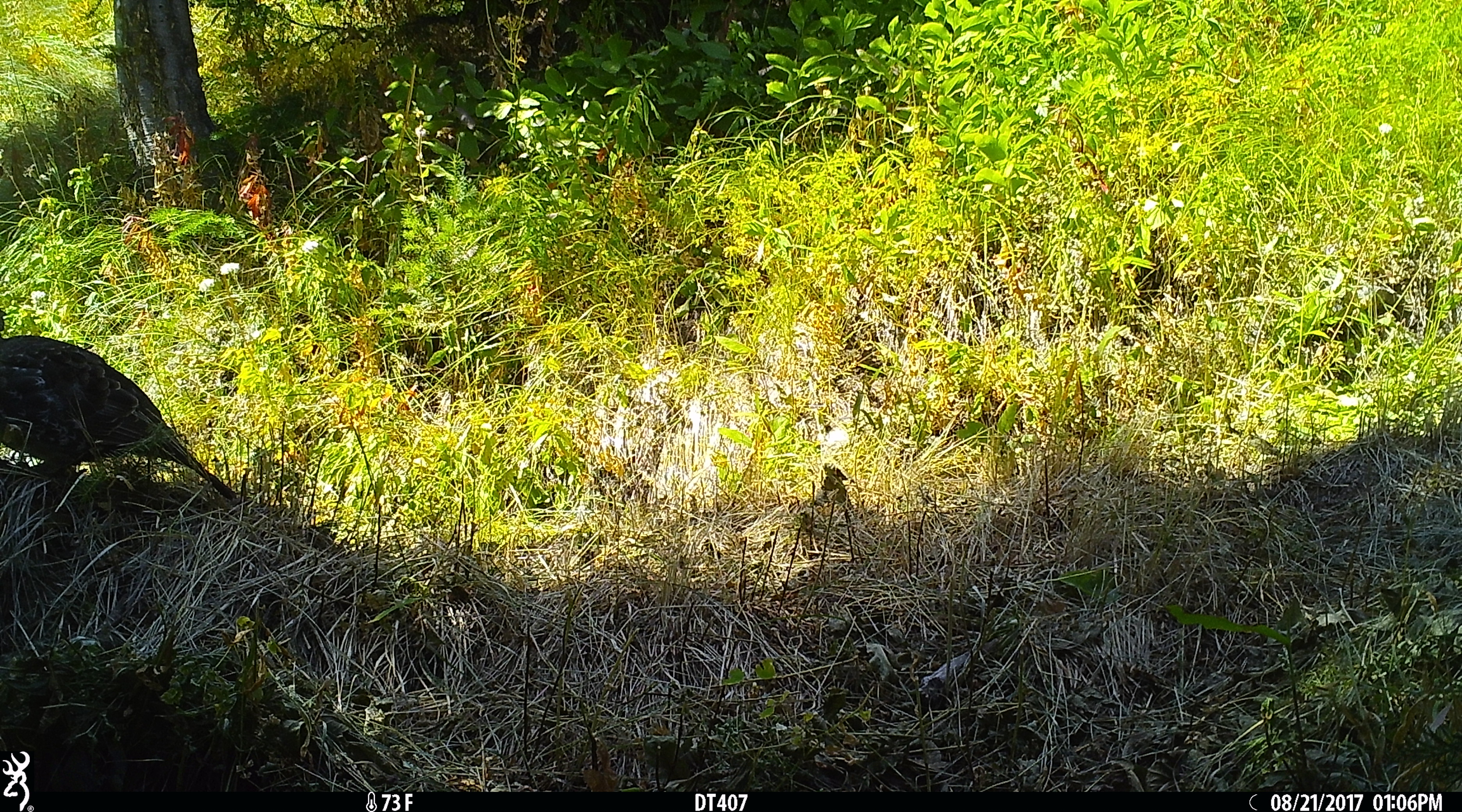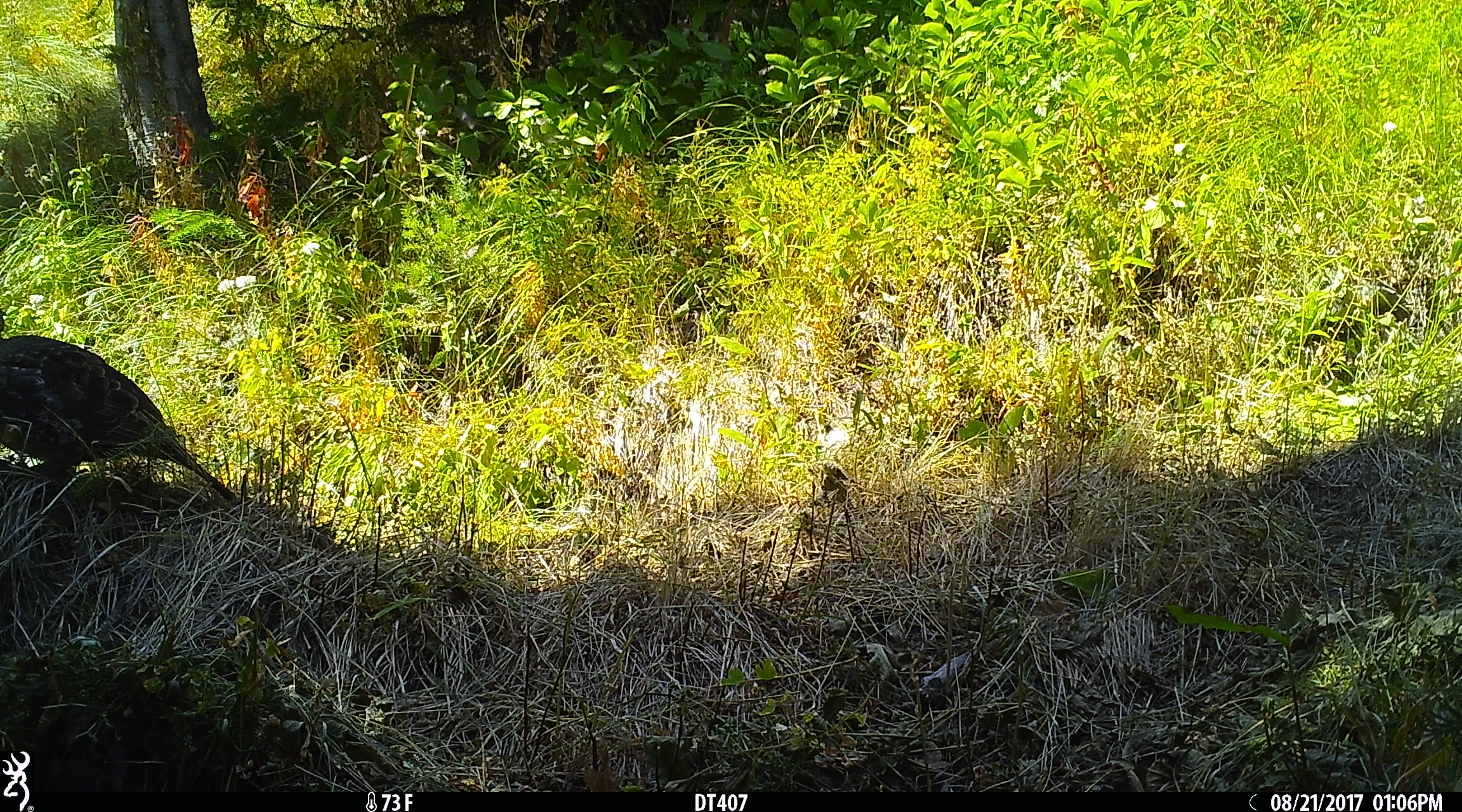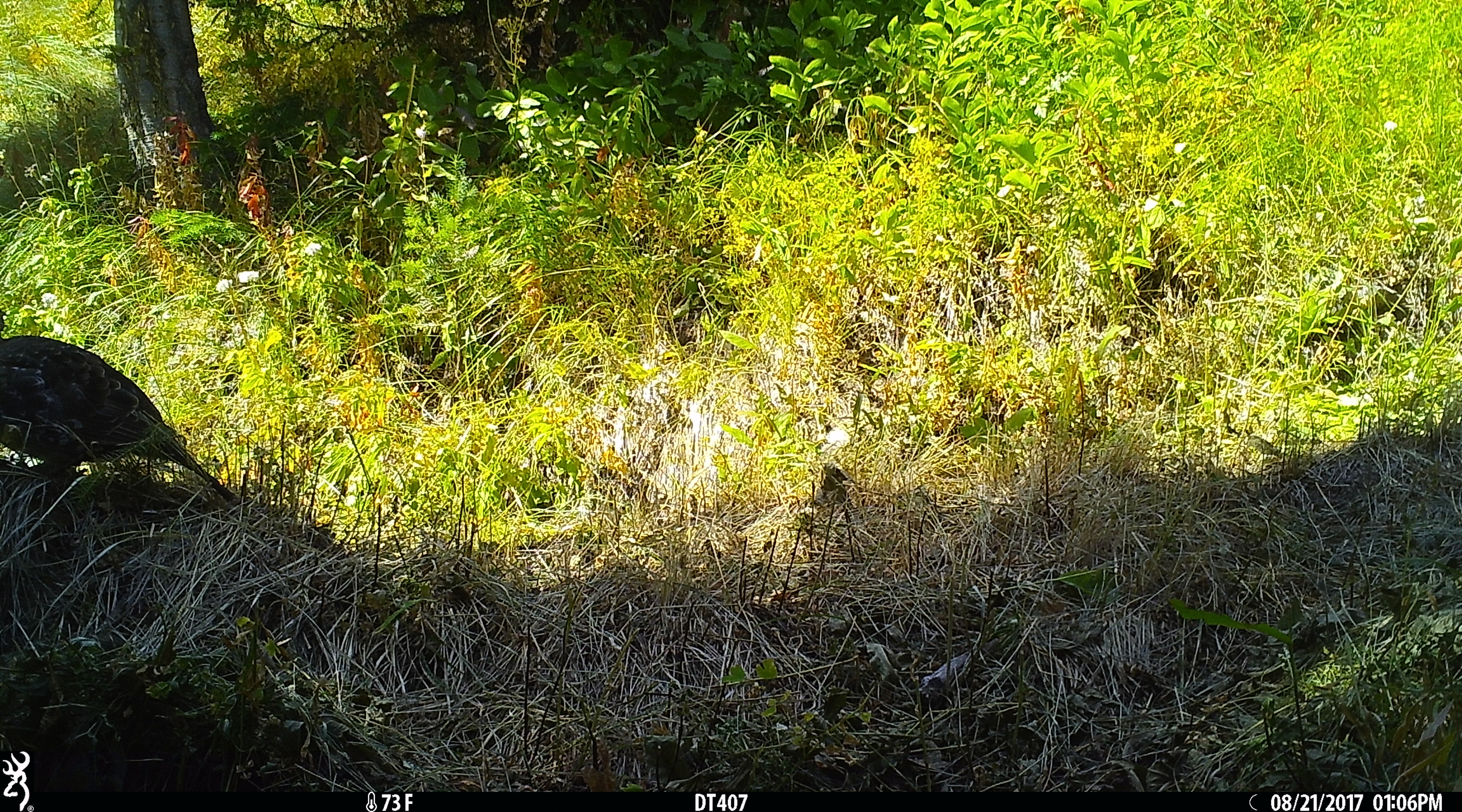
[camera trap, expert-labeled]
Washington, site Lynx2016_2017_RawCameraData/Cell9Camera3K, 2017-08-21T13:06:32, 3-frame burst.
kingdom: Animalia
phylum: Chordata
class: Aves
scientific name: Aves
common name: birds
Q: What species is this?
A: Aves (birds).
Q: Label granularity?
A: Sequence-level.